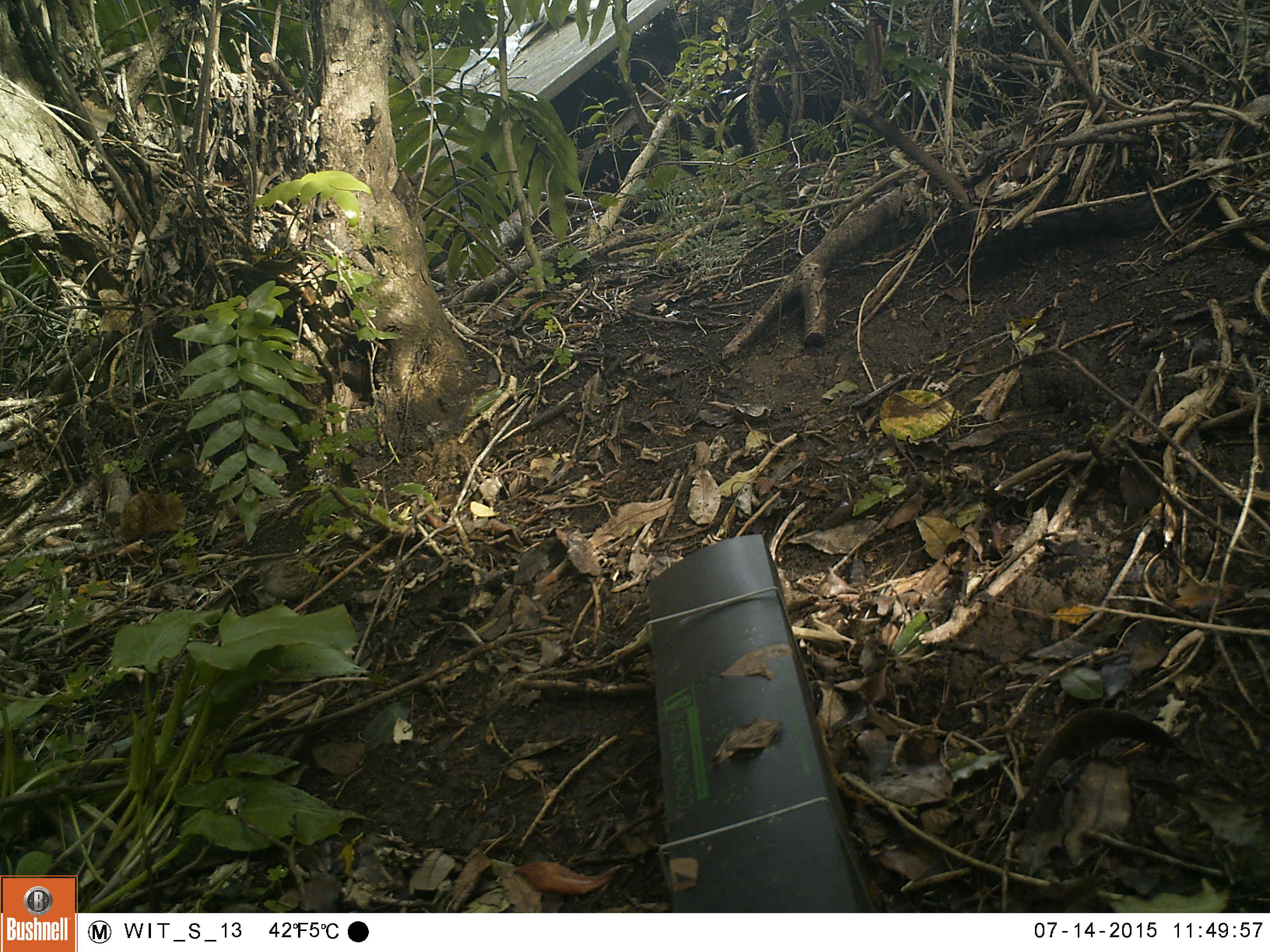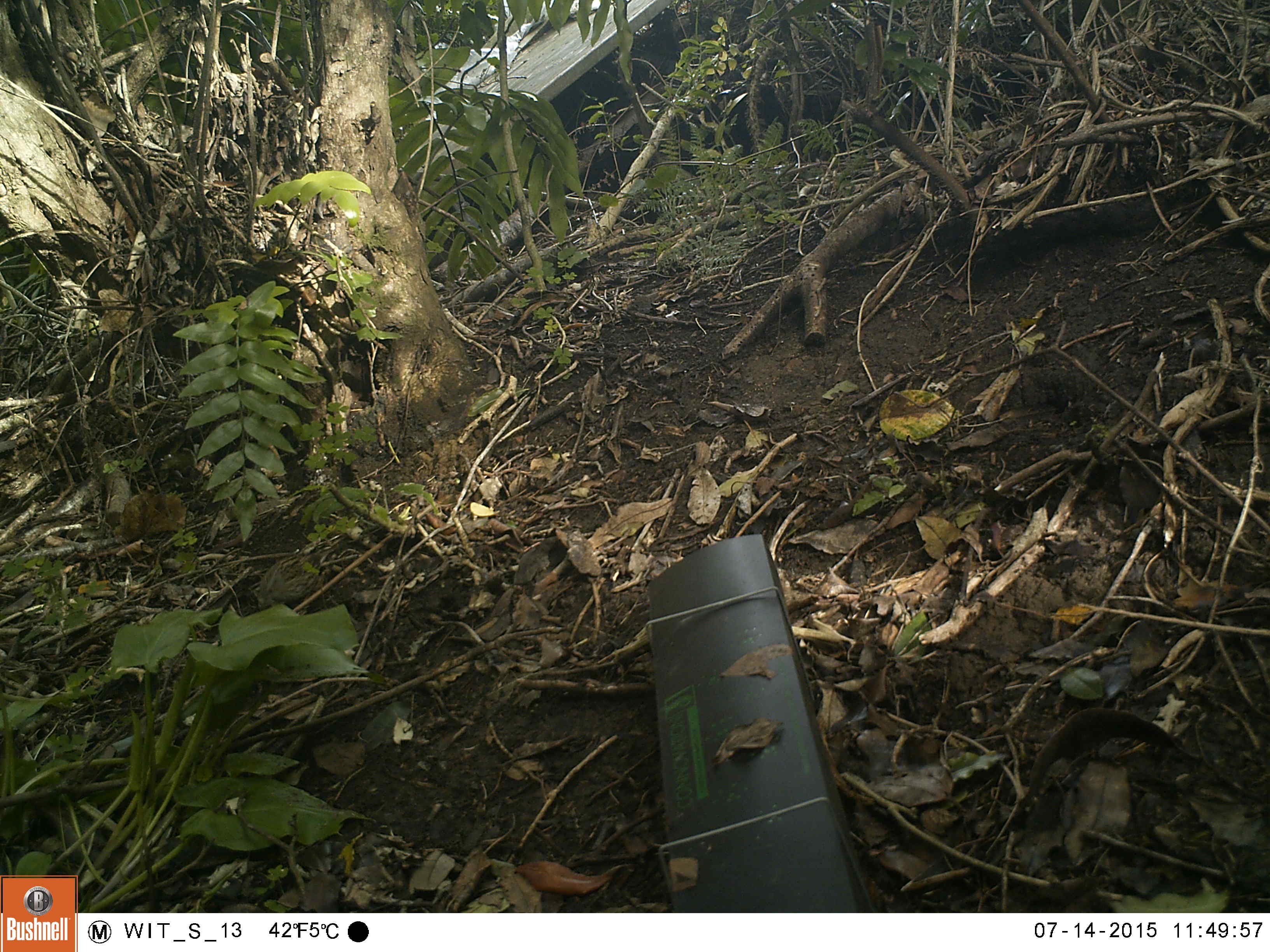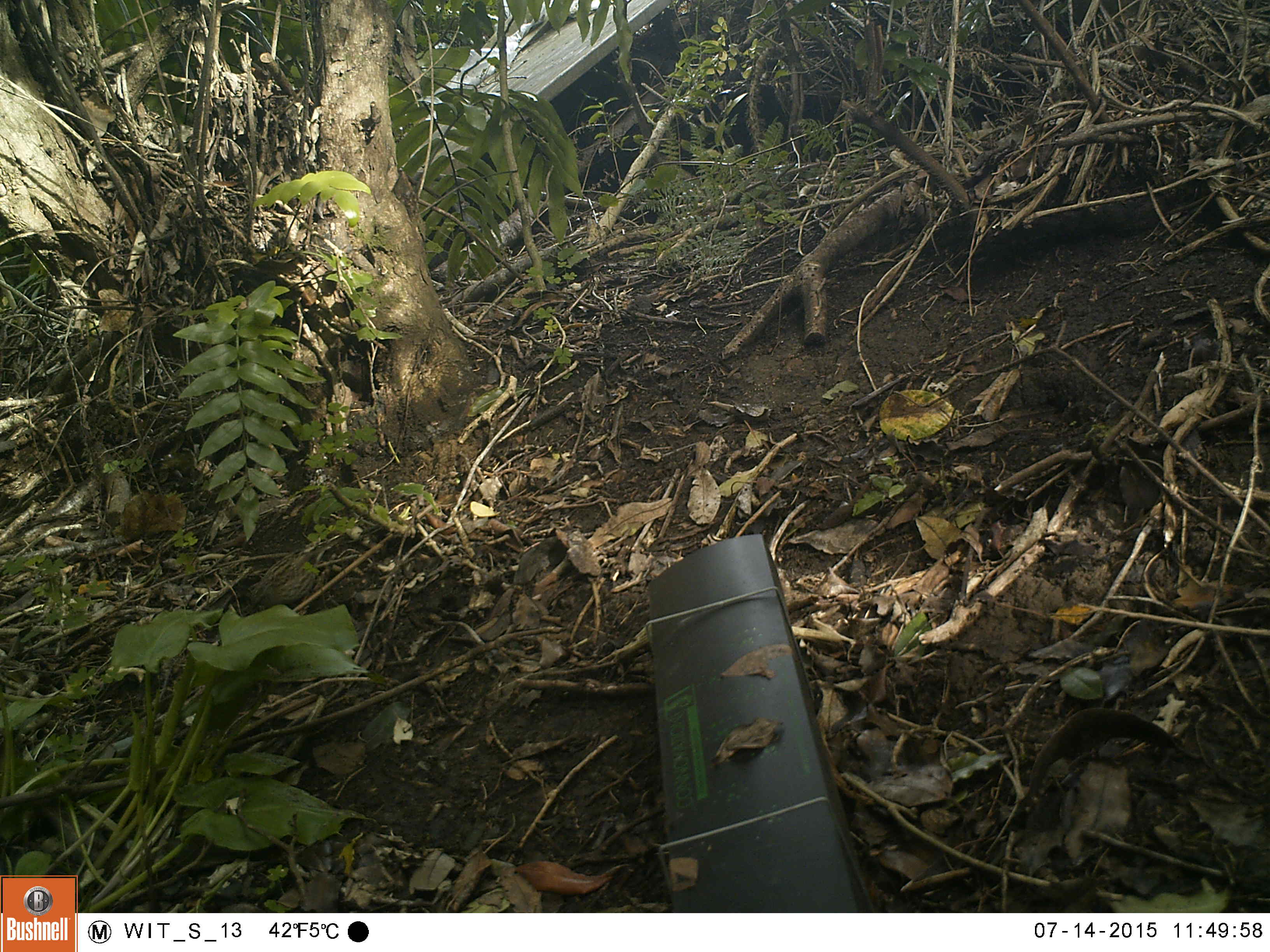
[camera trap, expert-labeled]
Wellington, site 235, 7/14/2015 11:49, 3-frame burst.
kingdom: Animalia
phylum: Chordata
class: Aves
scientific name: Aves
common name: bird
Bird (Aves).